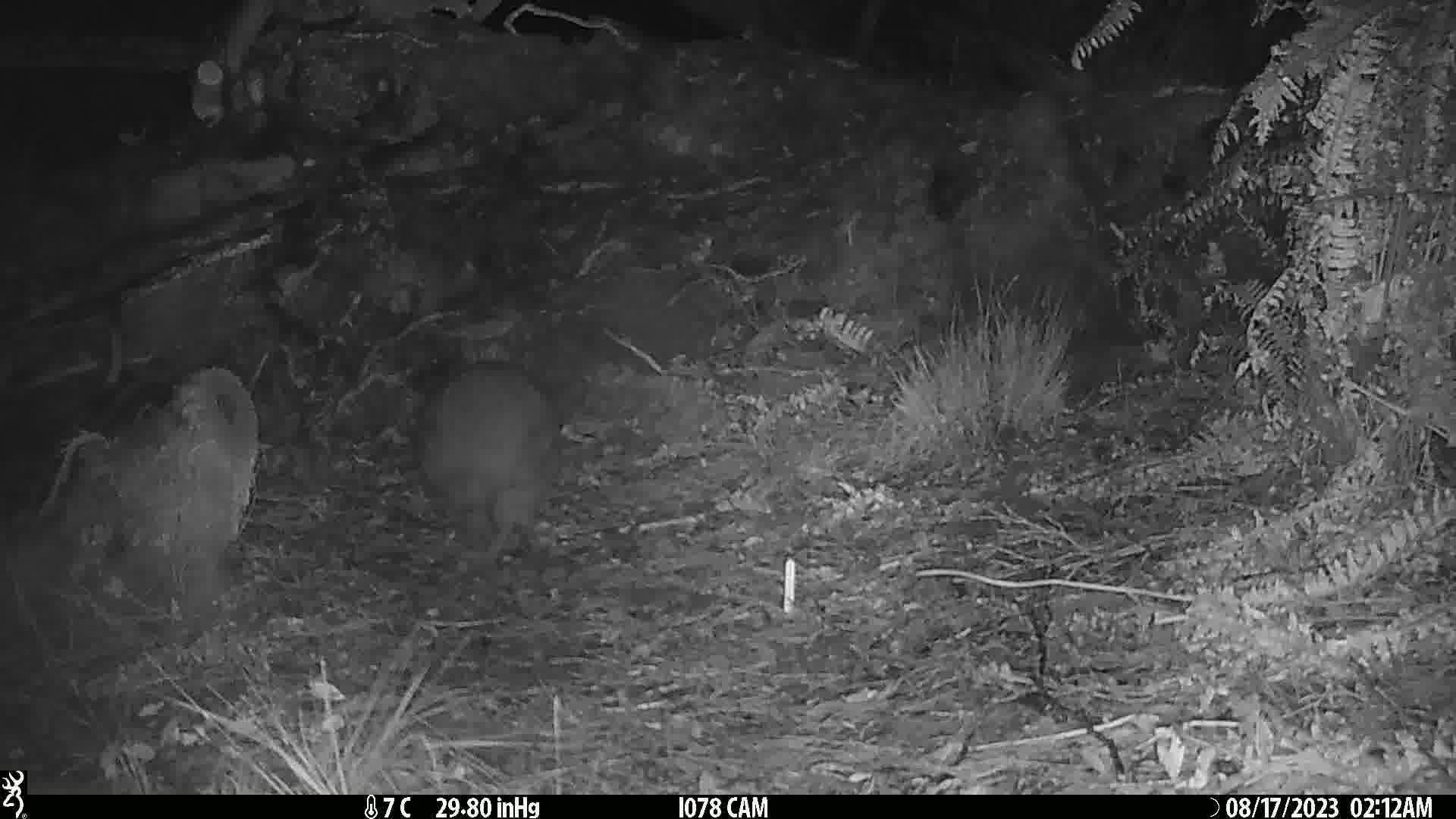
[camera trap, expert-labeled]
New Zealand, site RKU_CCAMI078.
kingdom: Animalia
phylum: Chordata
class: Aves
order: Apterygiformes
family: Apterygidae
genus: Apteryx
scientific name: Apteryx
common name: kiwi